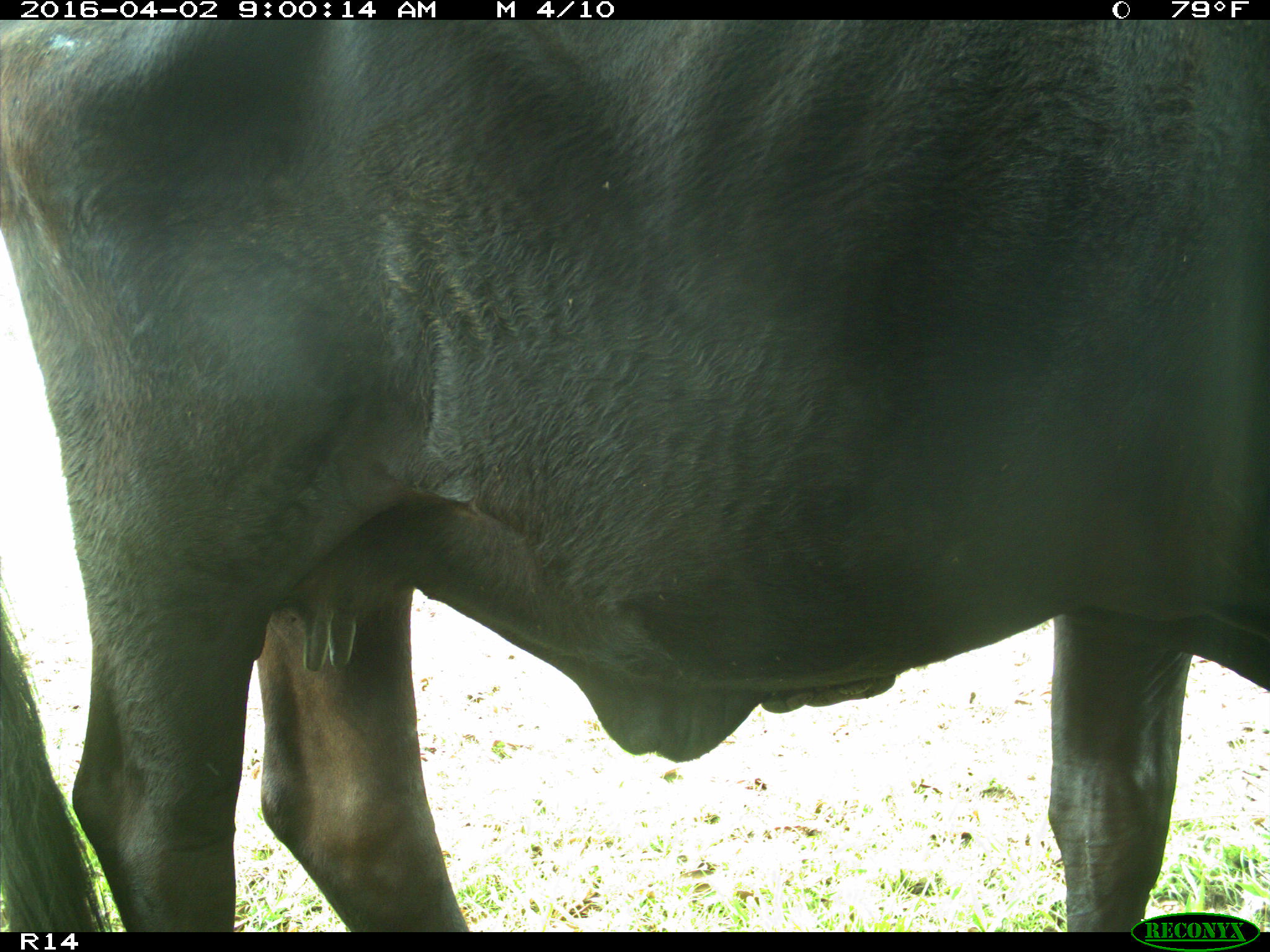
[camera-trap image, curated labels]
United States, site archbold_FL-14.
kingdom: Animalia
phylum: Chordata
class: Mammalia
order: Artiodactyla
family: Bovidae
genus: Bos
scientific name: Bos taurus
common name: domestic cow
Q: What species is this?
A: Bos taurus (domestic cow).